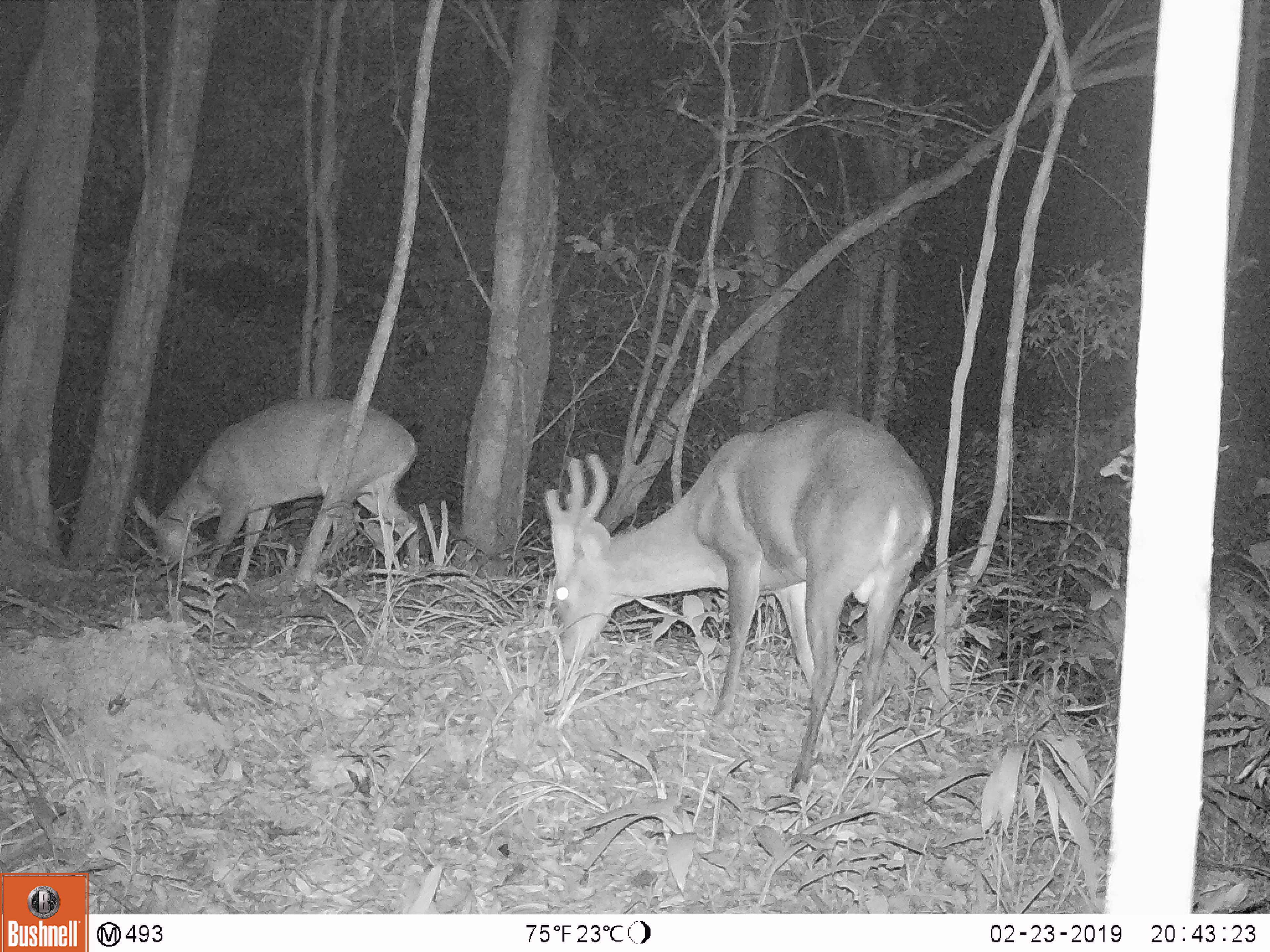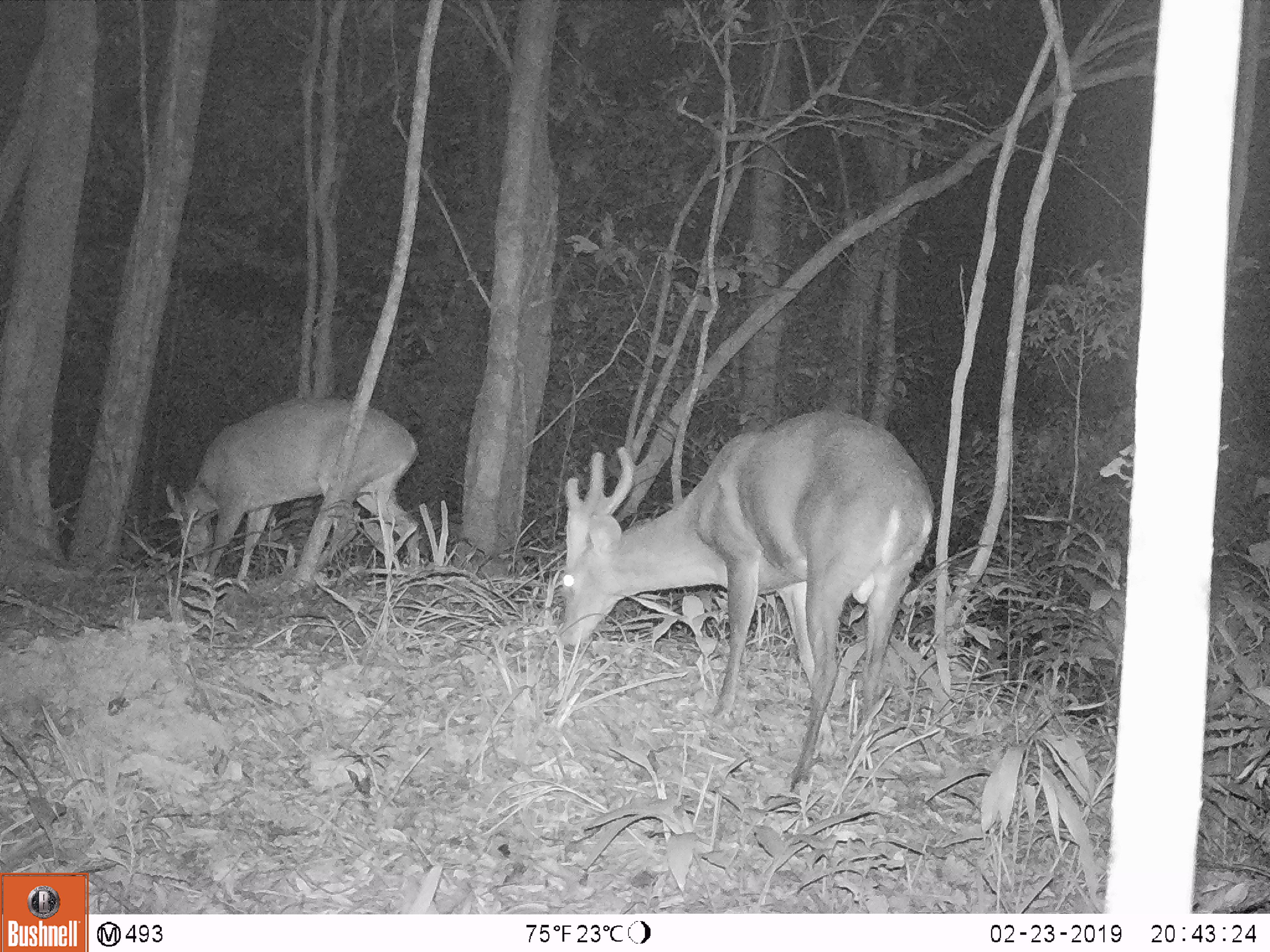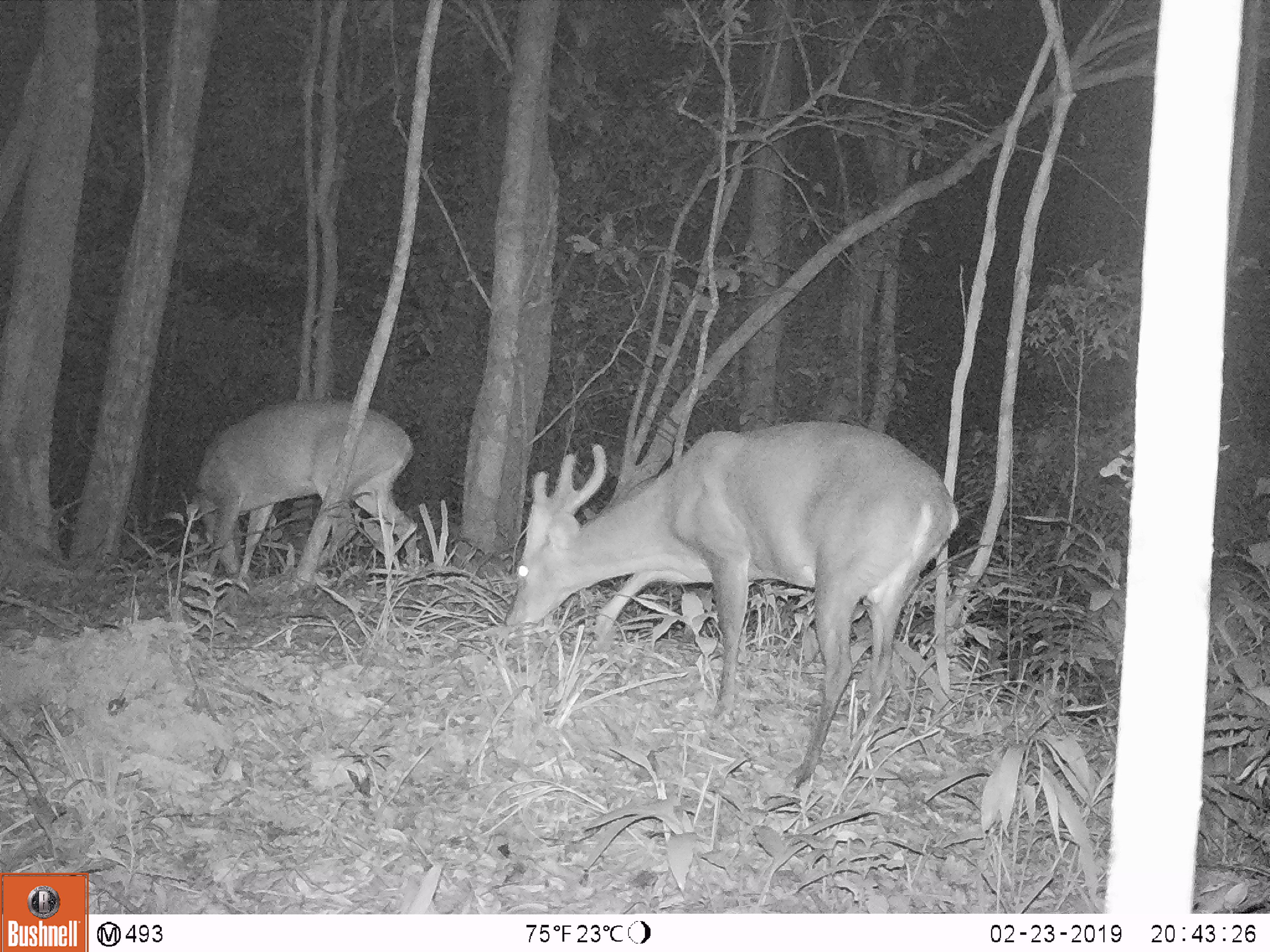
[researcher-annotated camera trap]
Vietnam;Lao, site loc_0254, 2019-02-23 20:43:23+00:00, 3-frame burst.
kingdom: Animalia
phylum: Chordata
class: Mammalia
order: Artiodactyla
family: Cervidae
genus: Muntiacus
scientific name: Muntiacus vuquangensis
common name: large-antlered muntjac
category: large antlered muntjac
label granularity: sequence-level